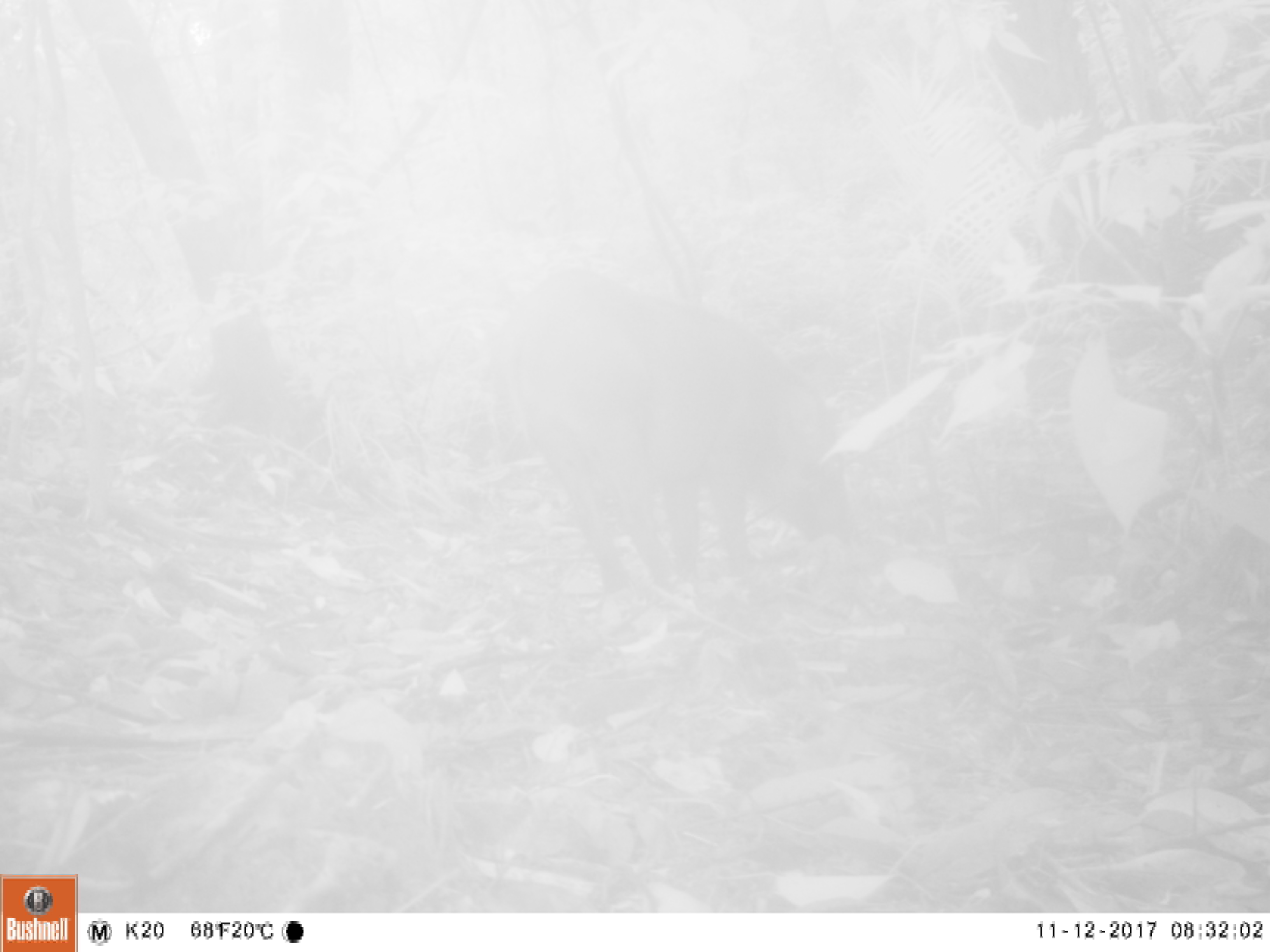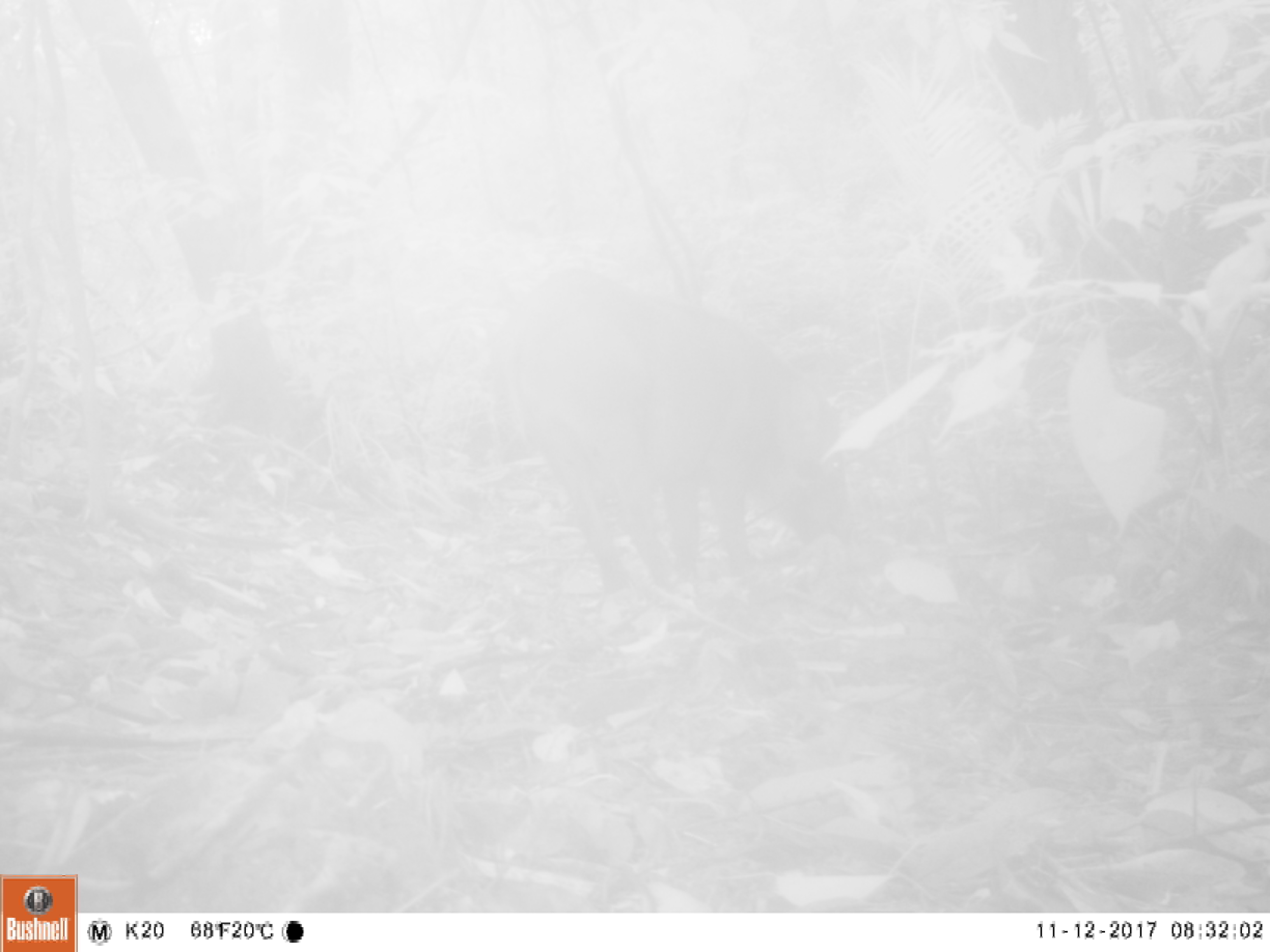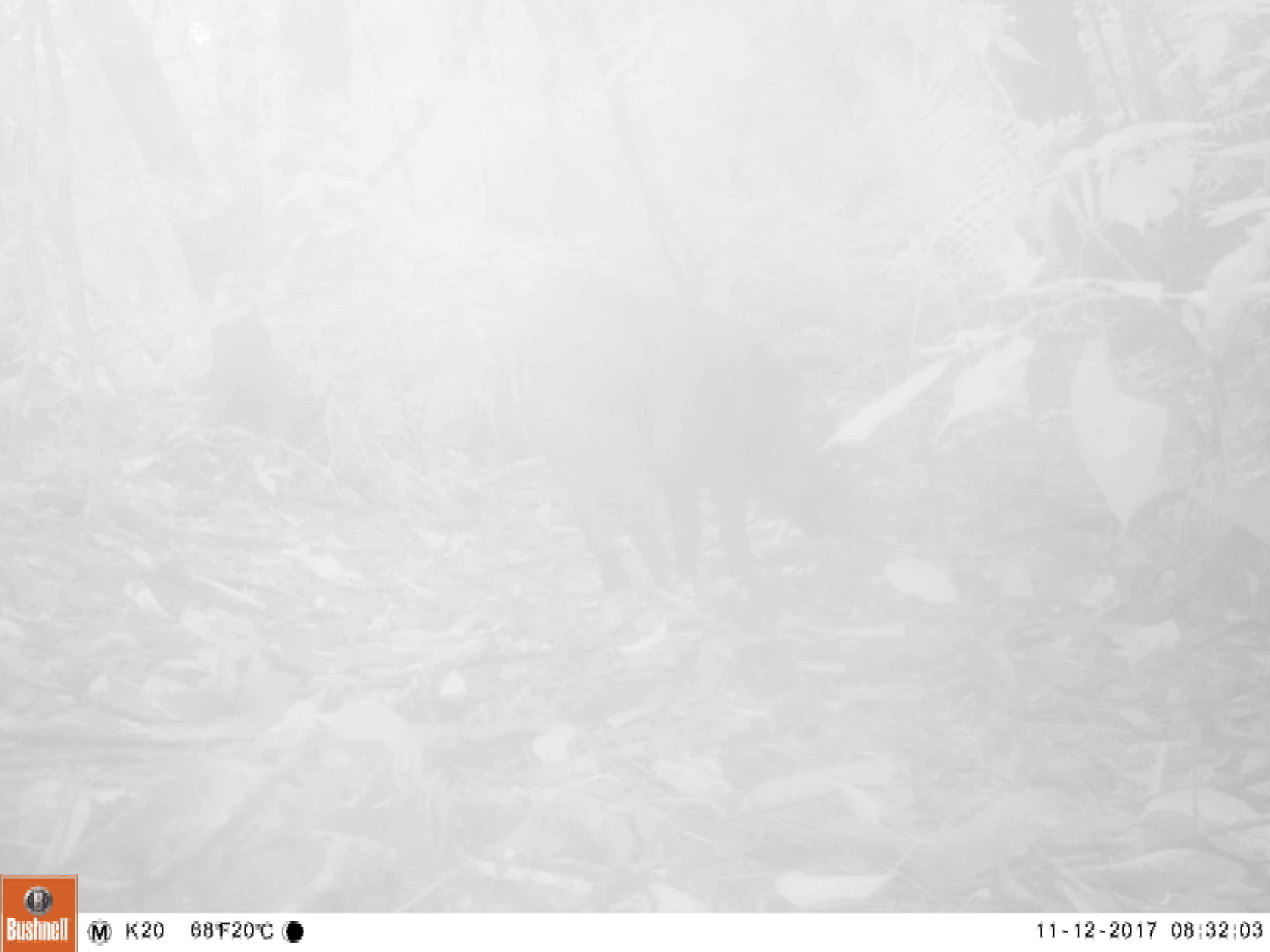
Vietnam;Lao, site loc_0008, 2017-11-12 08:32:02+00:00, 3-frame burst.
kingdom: Animalia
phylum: Chordata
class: Mammalia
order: Artiodactyla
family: Suidae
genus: Sus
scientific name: Sus scrofa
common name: eurasian wild pig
Eurasian wild pig (Sus scrofa). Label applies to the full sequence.